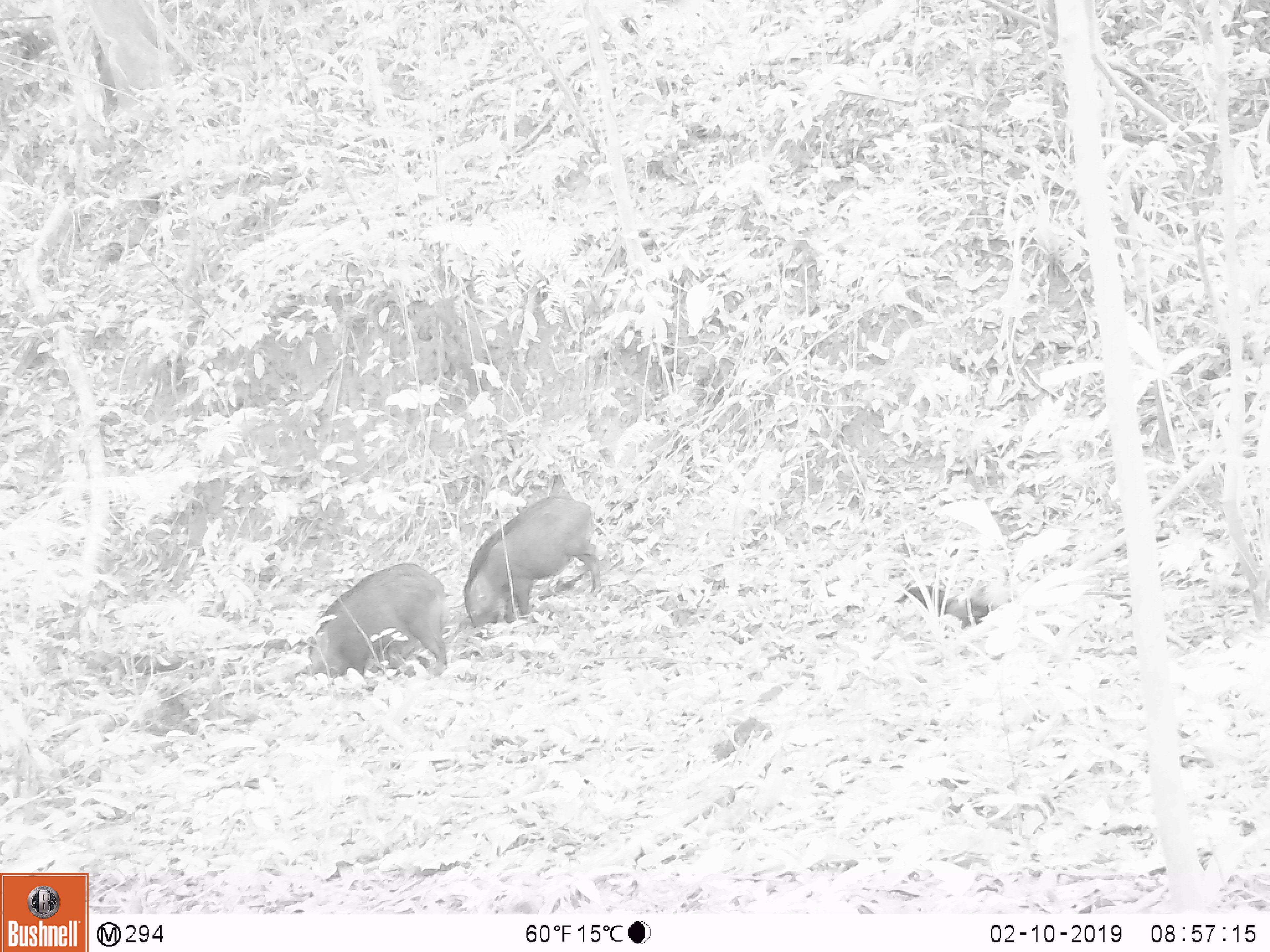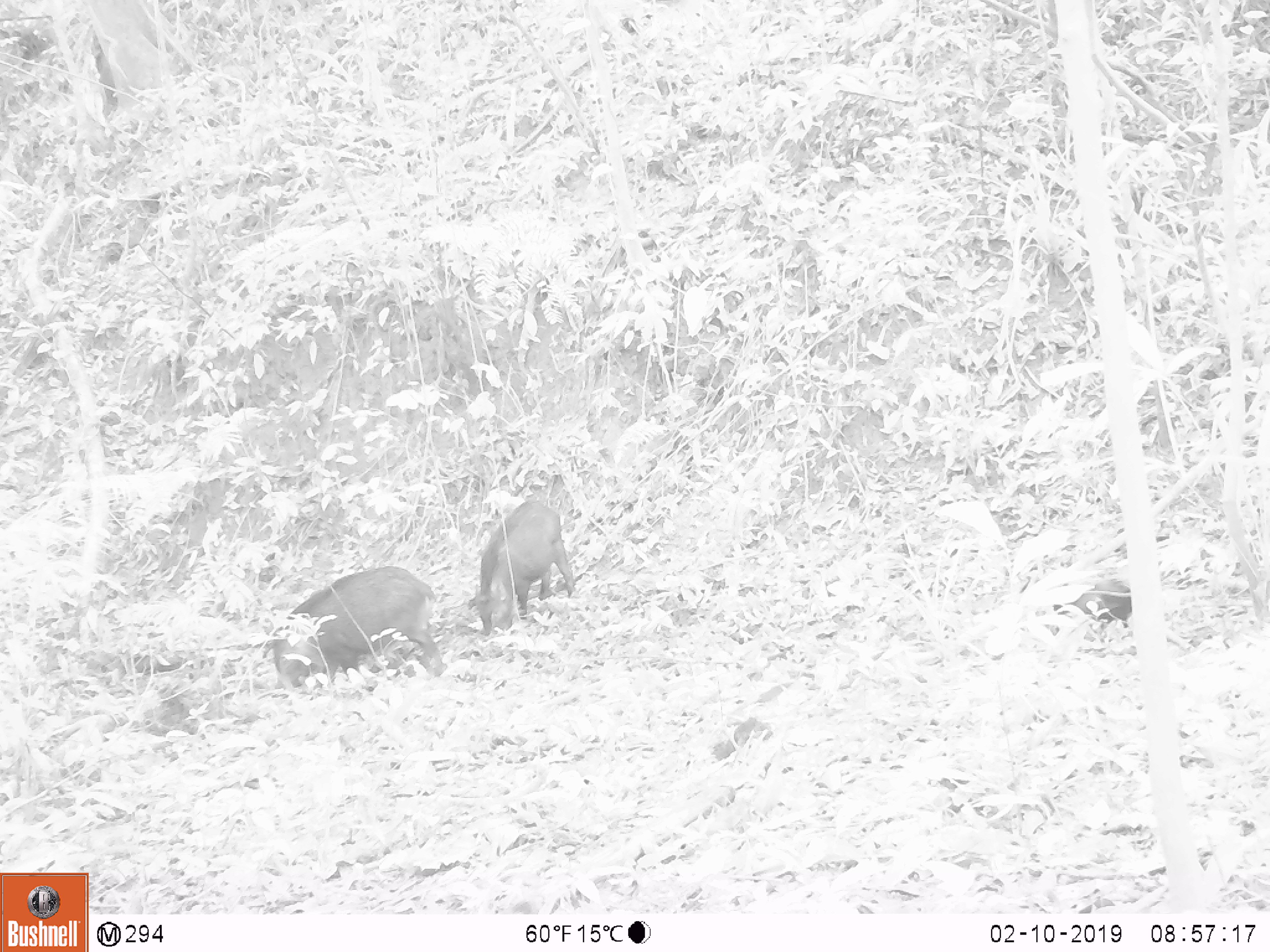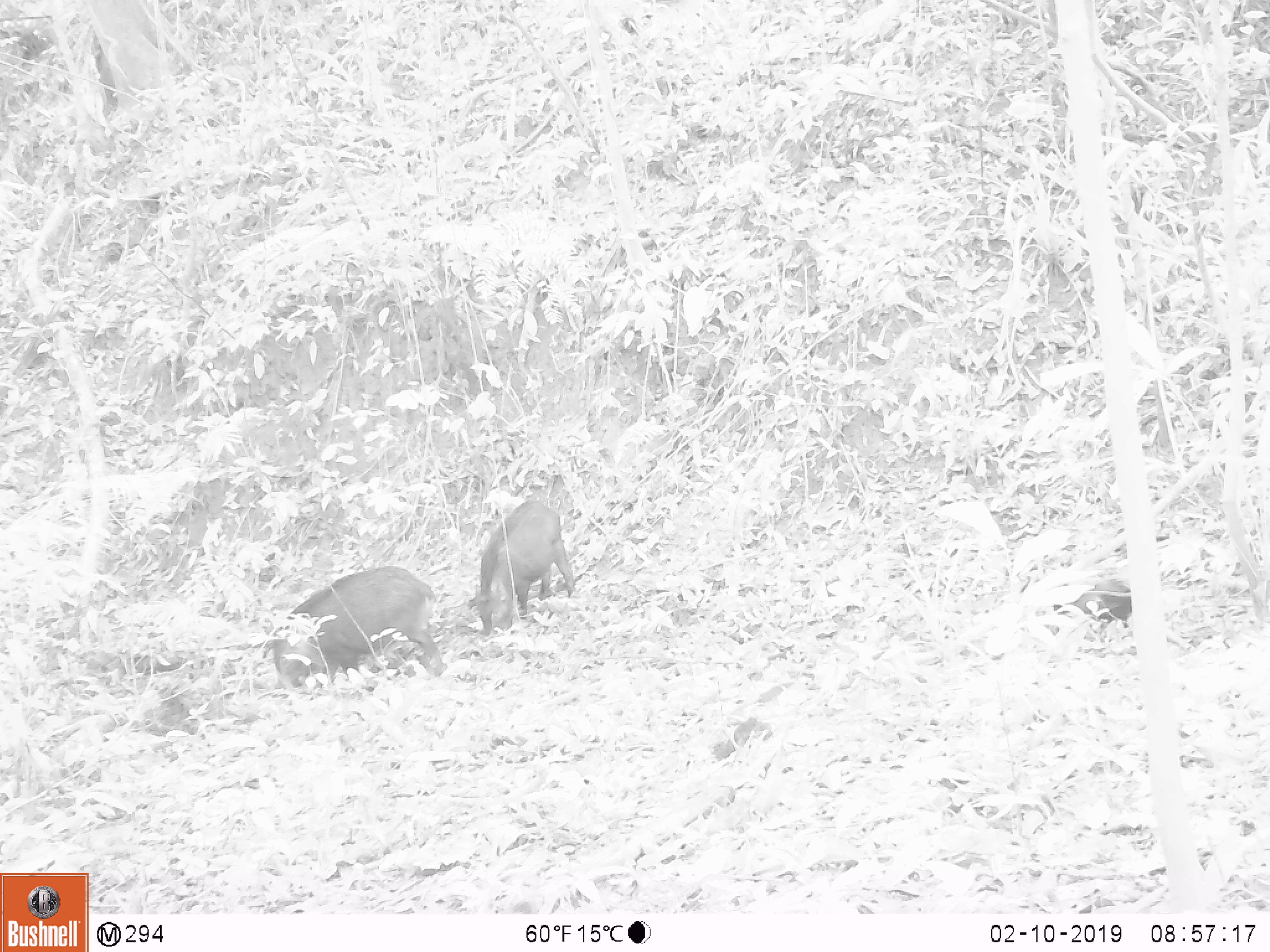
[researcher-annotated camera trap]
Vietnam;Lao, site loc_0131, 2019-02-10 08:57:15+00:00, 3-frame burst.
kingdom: Animalia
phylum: Chordata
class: Mammalia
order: Artiodactyla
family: Suidae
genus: Sus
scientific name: Sus scrofa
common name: eurasian wild pig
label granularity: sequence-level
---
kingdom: Animalia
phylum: Chordata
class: Aves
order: Galliformes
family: Phasianidae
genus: Gallus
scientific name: Gallus gallus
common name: red junglefowl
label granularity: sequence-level